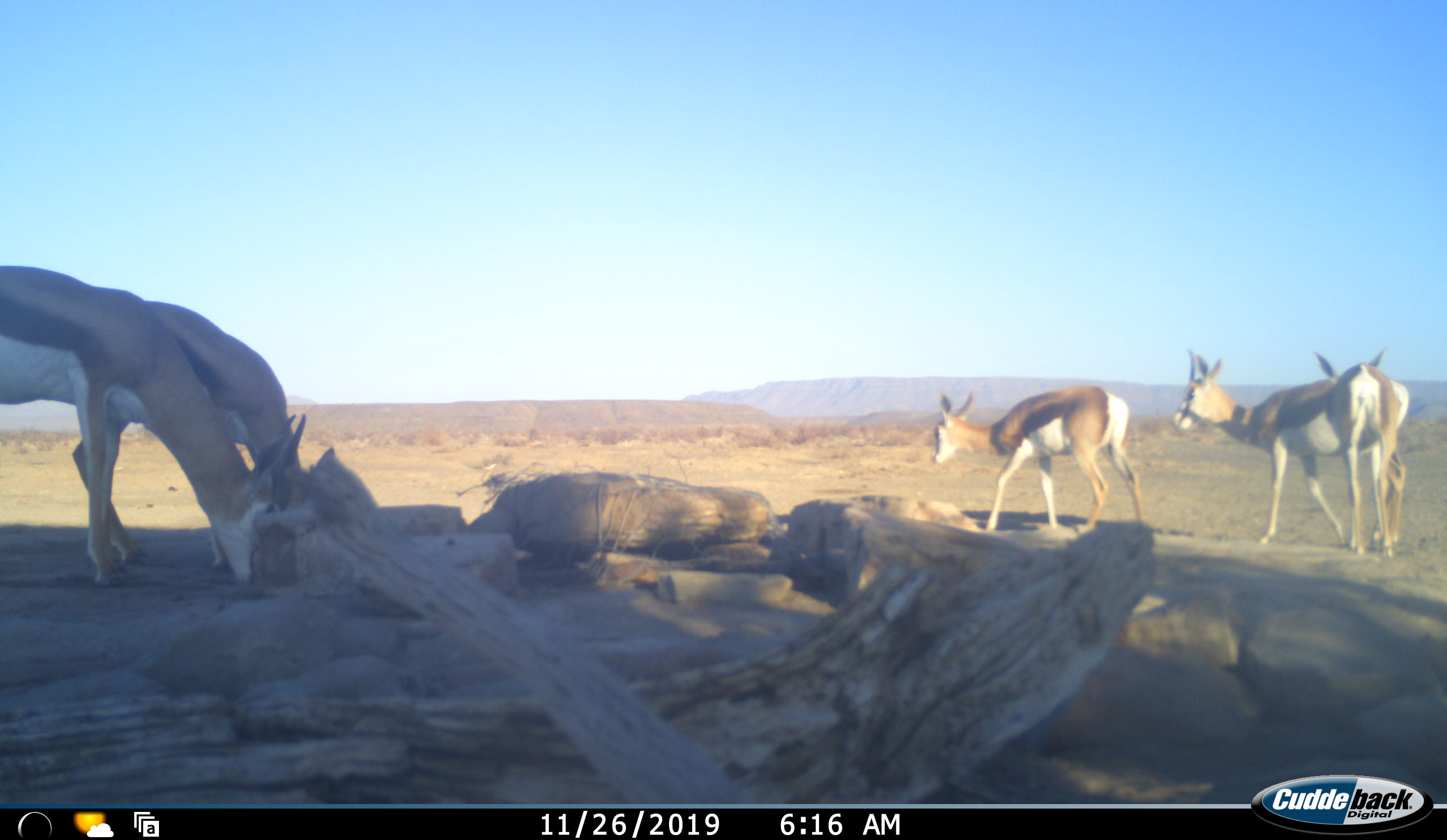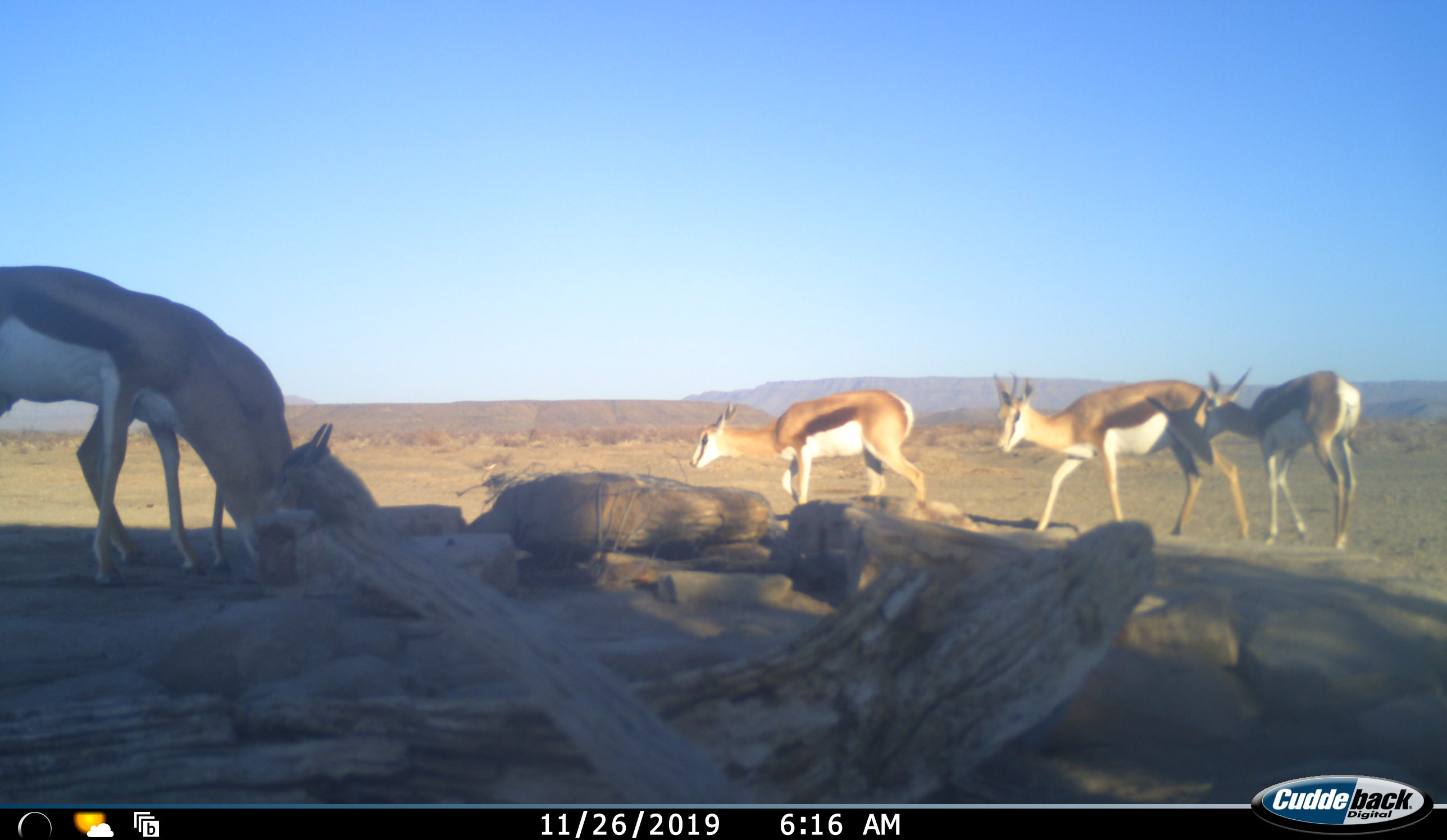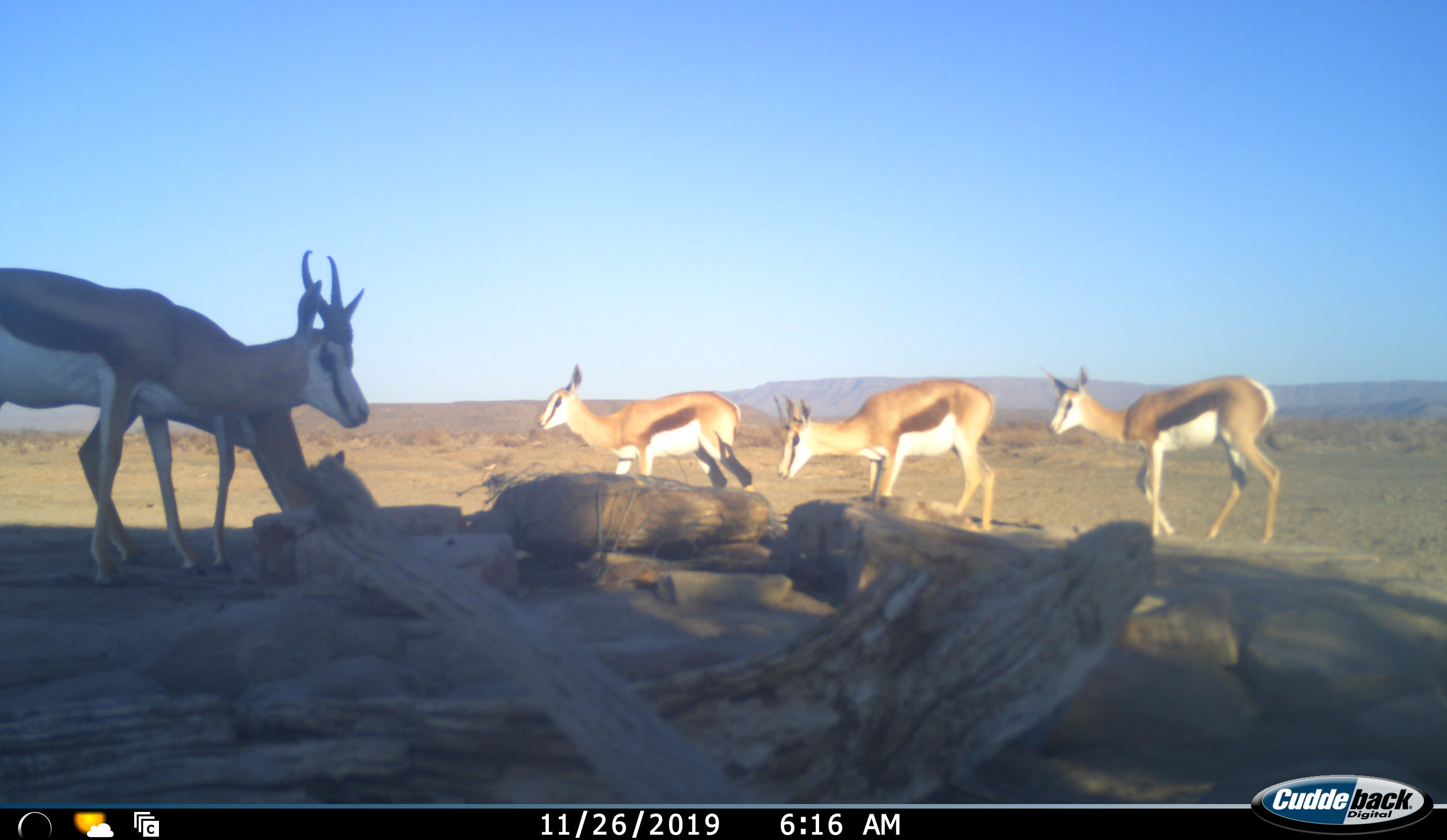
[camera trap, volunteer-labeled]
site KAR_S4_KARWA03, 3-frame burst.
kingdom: Animalia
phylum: Chordata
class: Mammalia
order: Artiodactyla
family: Bovidae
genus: Antidorcas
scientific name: Antidorcas marsupialis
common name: springbok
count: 5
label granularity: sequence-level